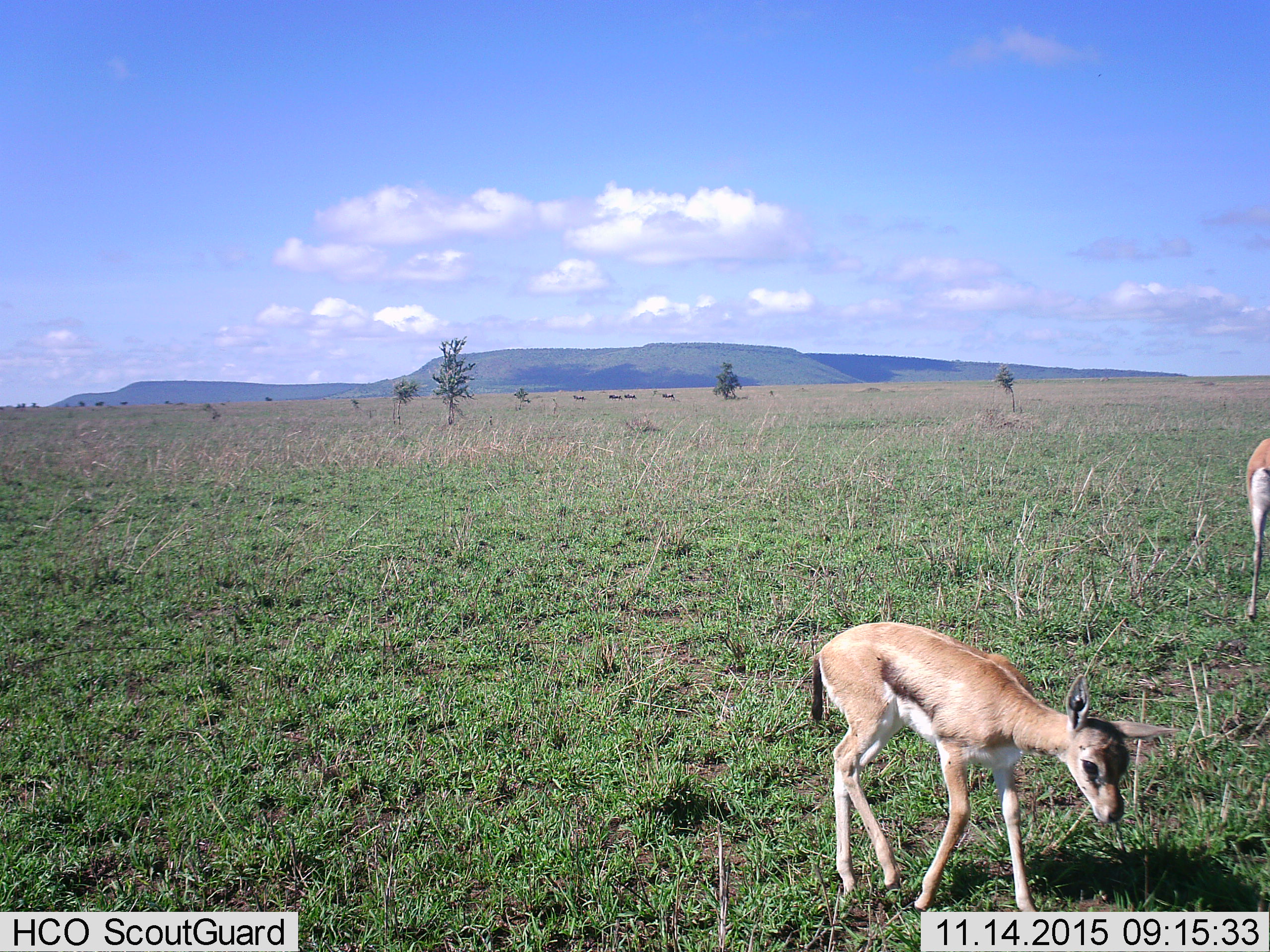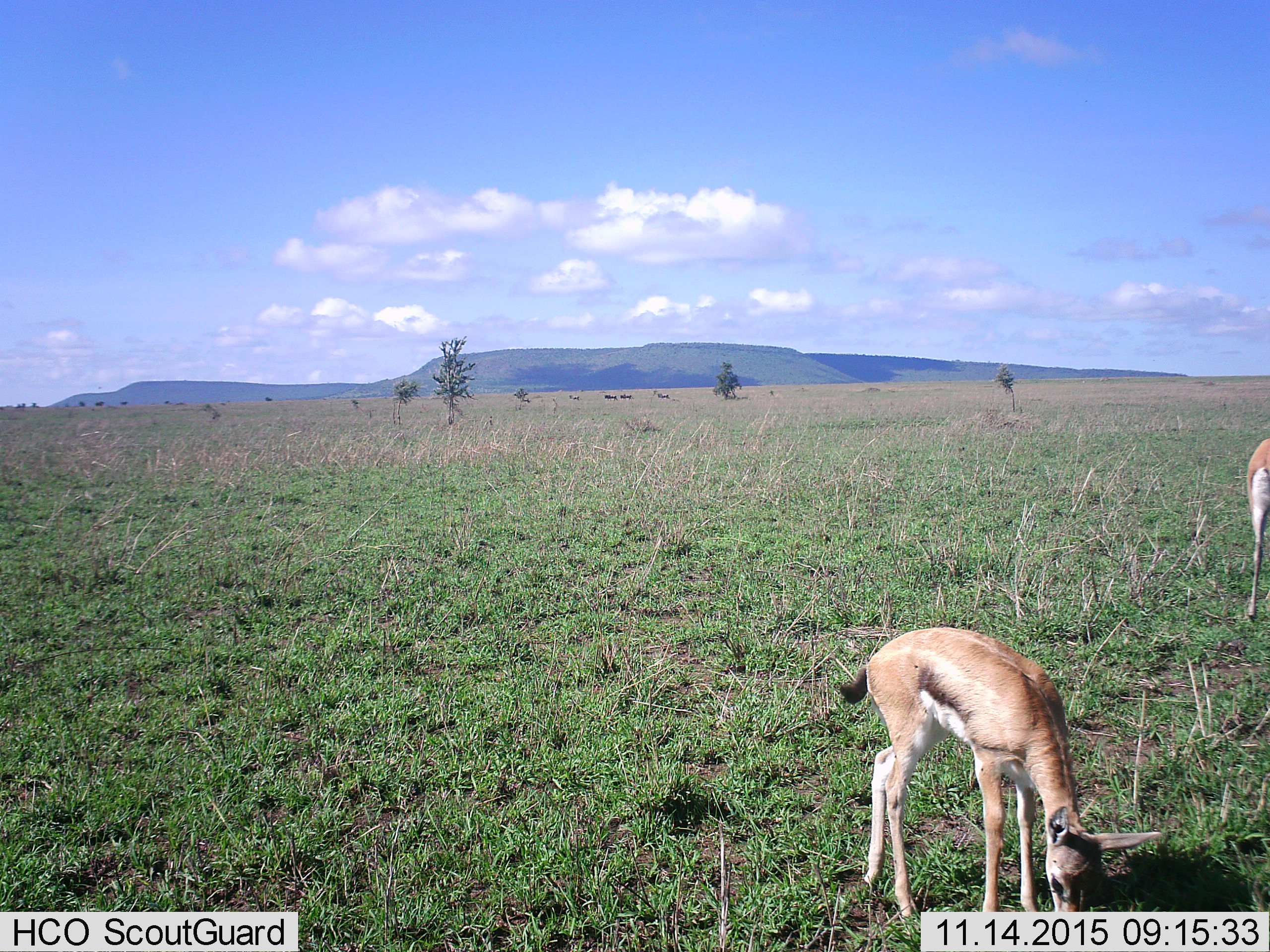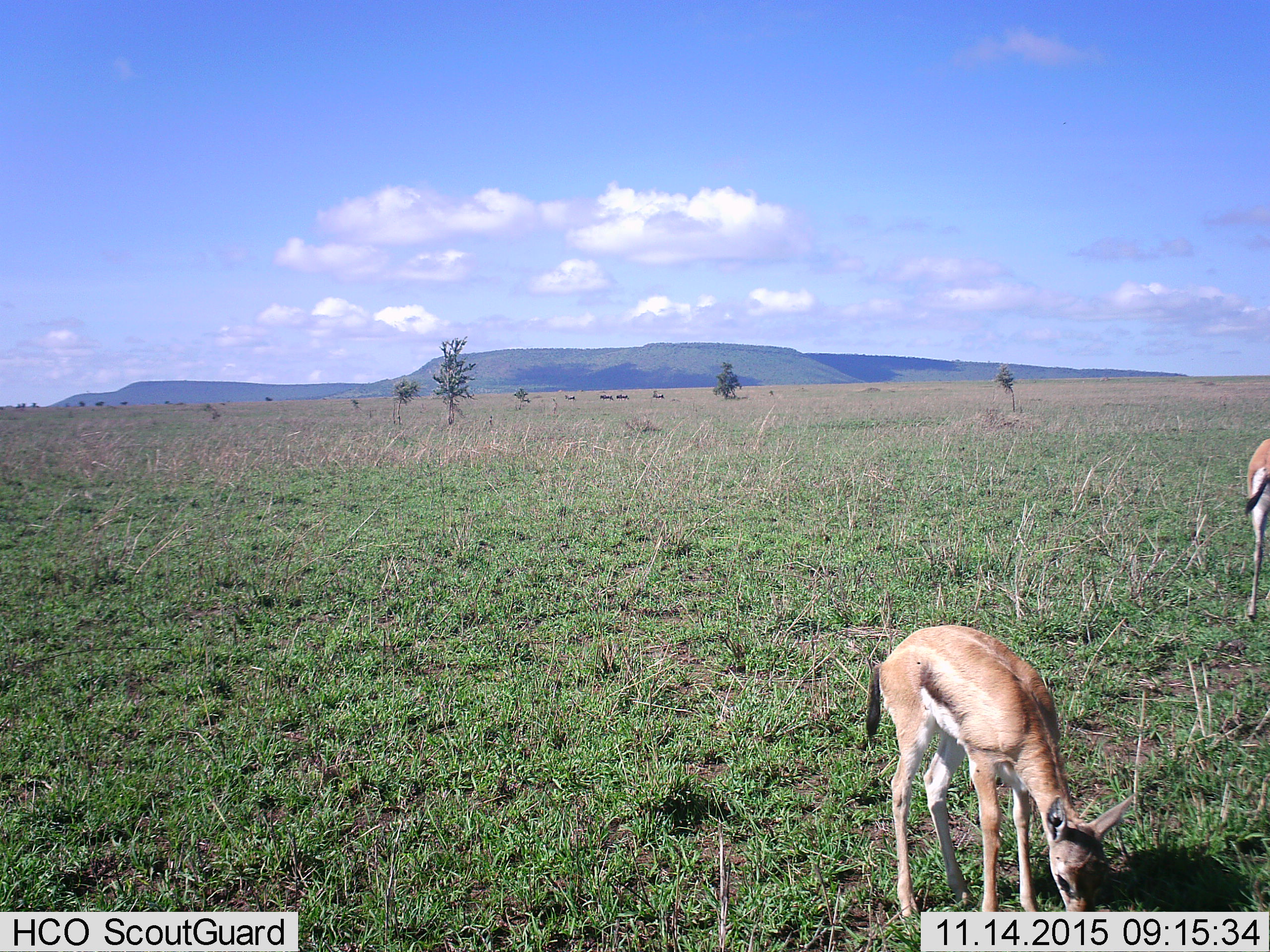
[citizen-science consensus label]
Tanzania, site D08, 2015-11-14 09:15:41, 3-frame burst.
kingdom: Animalia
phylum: Chordata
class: Mammalia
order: Artiodactyla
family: Bovidae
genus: Eudorcas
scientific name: Eudorcas thomsonii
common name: thomson's gazelle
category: gazellethomsons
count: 2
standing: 65%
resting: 0%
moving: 24%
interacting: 0%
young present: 94%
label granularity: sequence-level